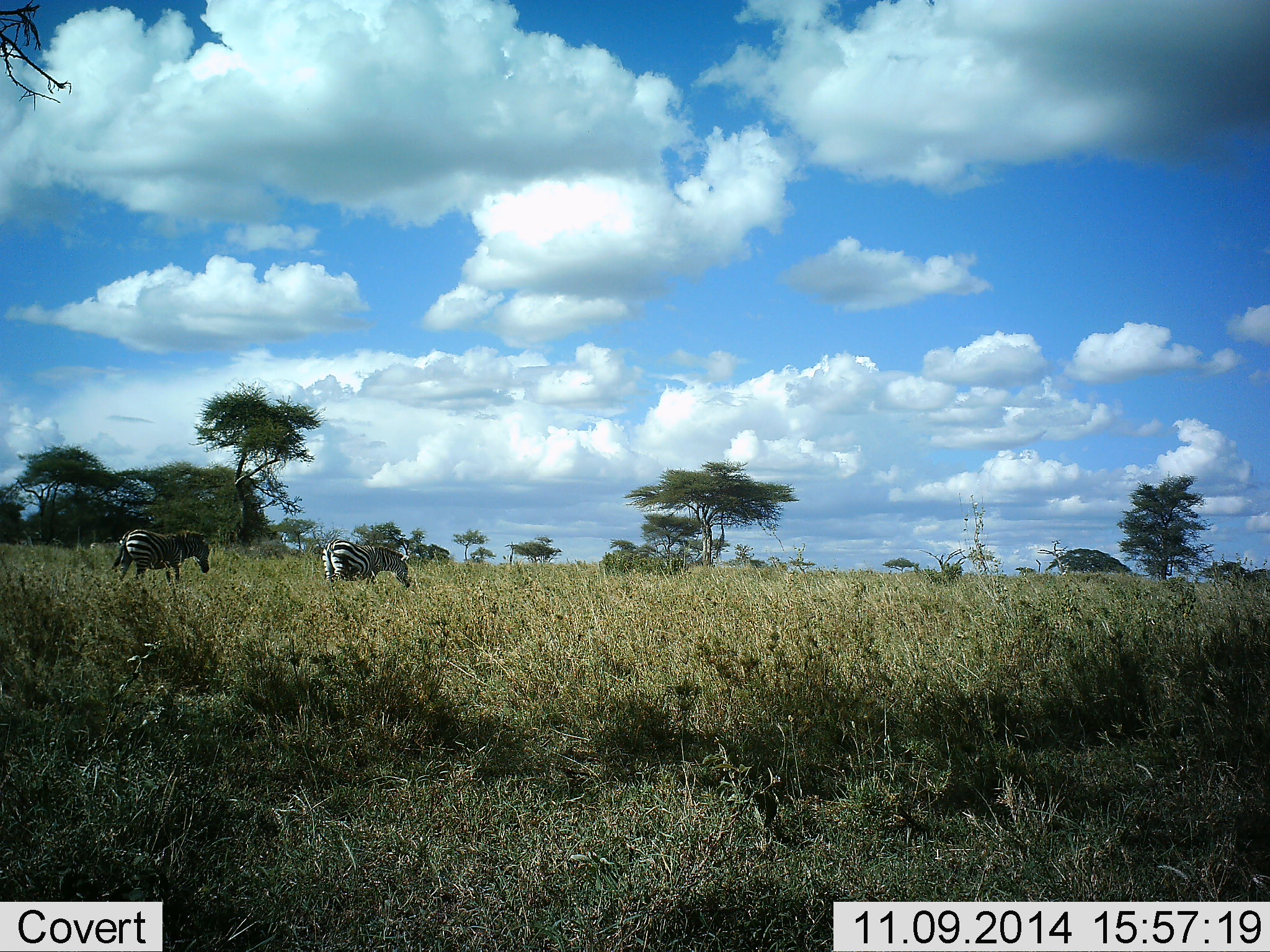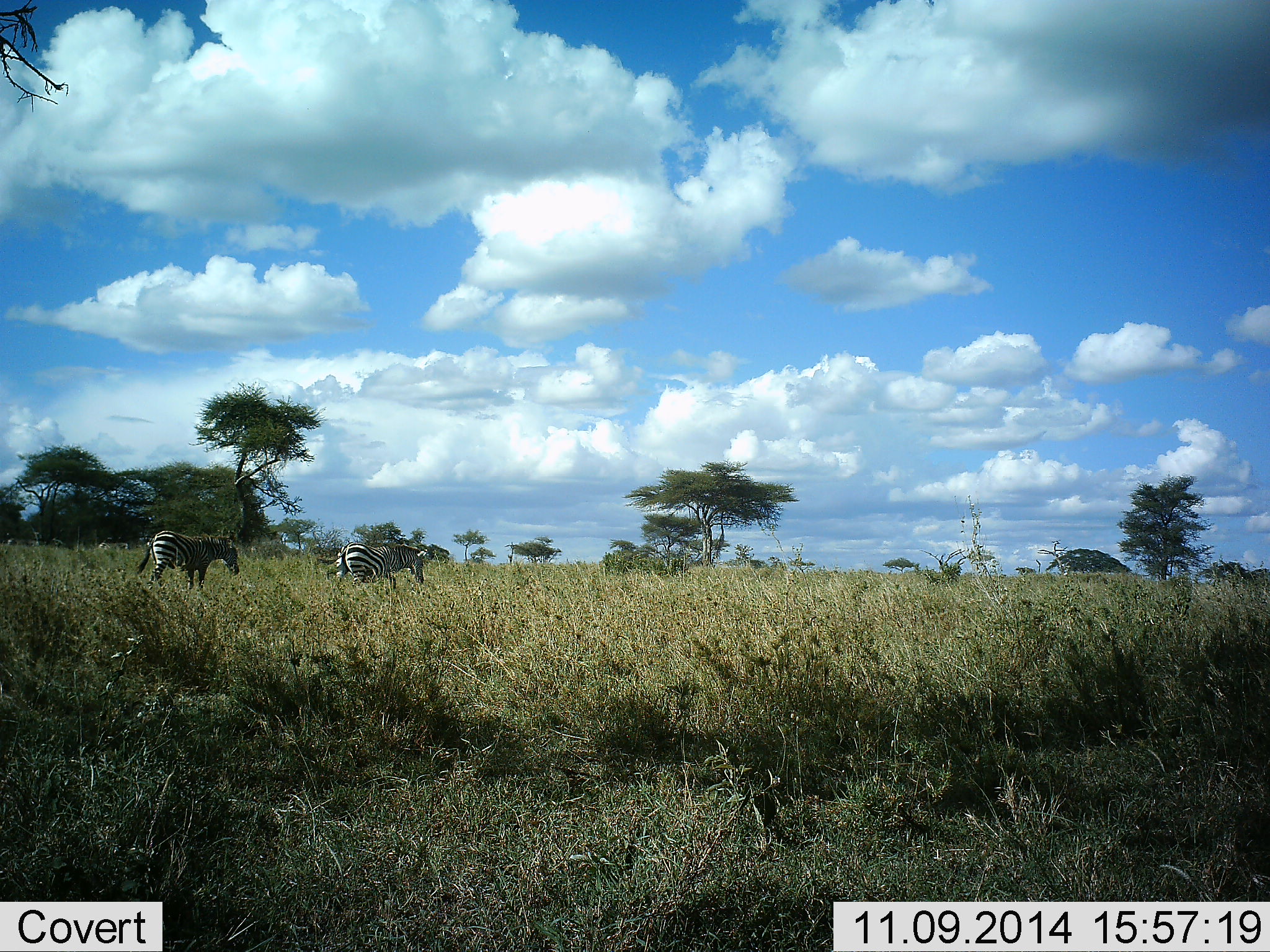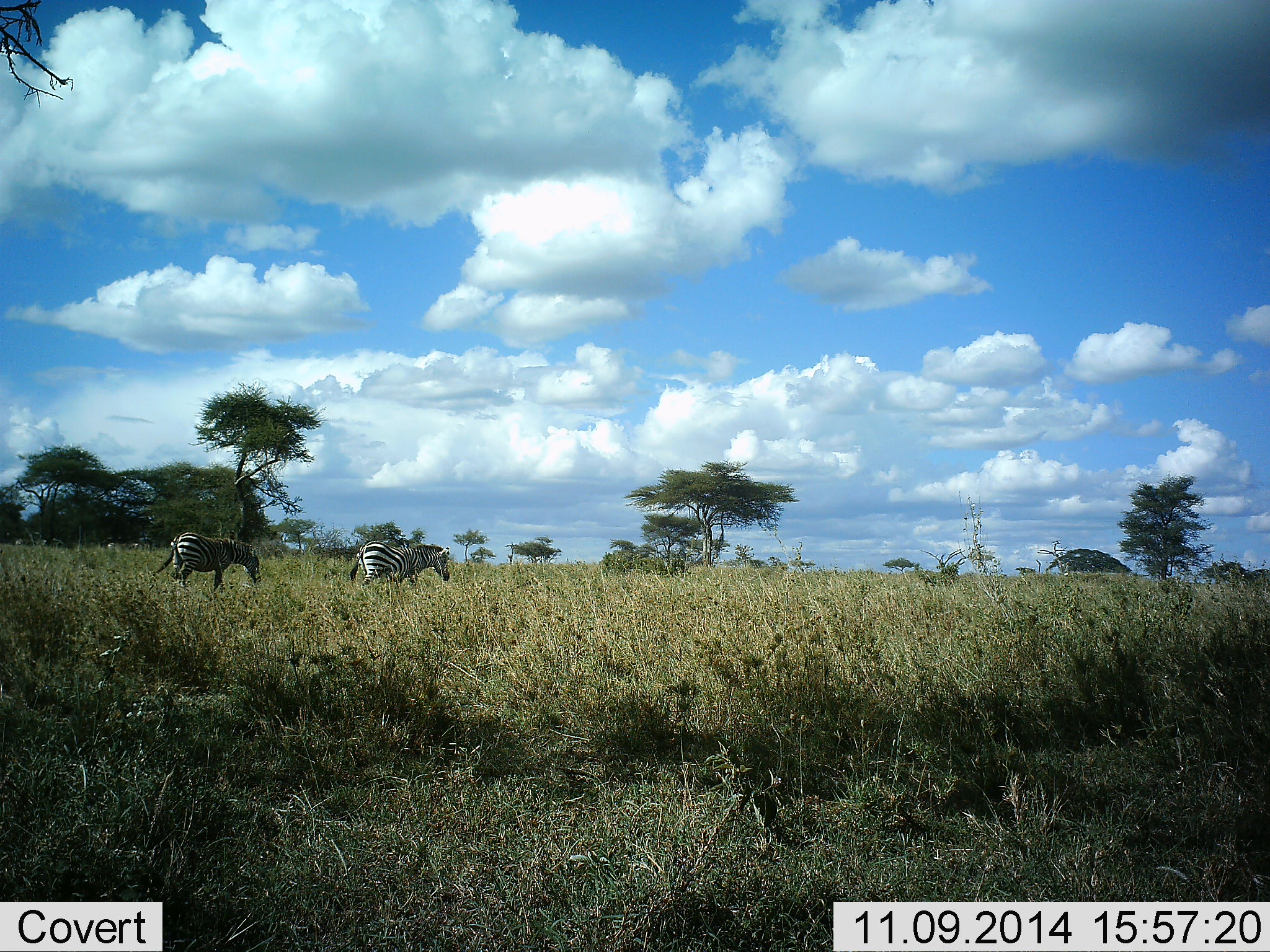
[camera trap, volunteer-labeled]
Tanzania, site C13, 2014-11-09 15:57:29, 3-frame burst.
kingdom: Animalia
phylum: Chordata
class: Mammalia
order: Perissodactyla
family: Equidae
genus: Equus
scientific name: Equus quagga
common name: plains zebra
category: zebra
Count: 2.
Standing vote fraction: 0%.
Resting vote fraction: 0%.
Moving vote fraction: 100%.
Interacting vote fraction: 0%.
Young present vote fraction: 0%.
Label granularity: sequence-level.